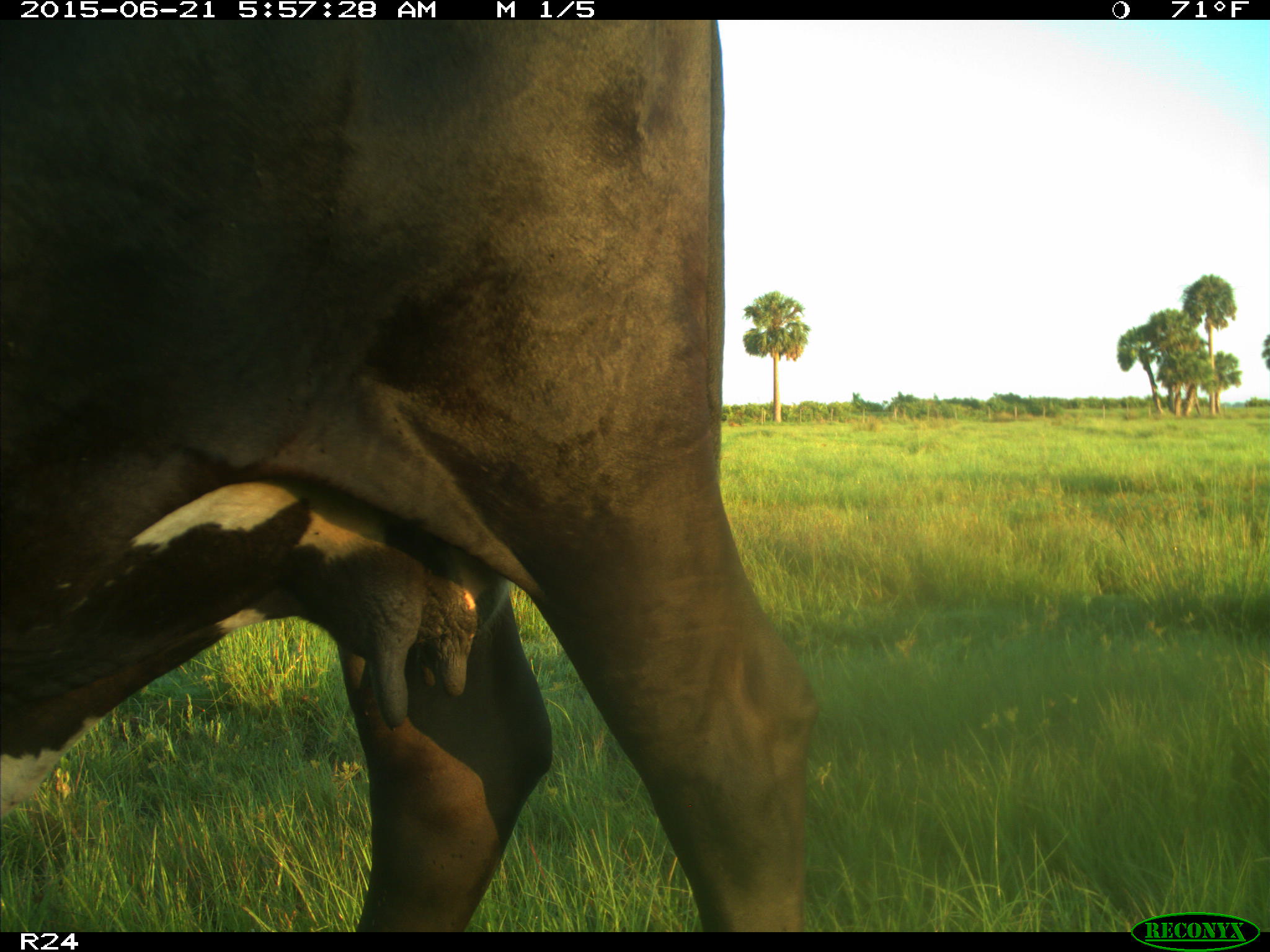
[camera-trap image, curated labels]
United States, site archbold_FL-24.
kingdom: Animalia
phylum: Chordata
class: Mammalia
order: Artiodactyla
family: Bovidae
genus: Bos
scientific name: Bos taurus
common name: domestic cow